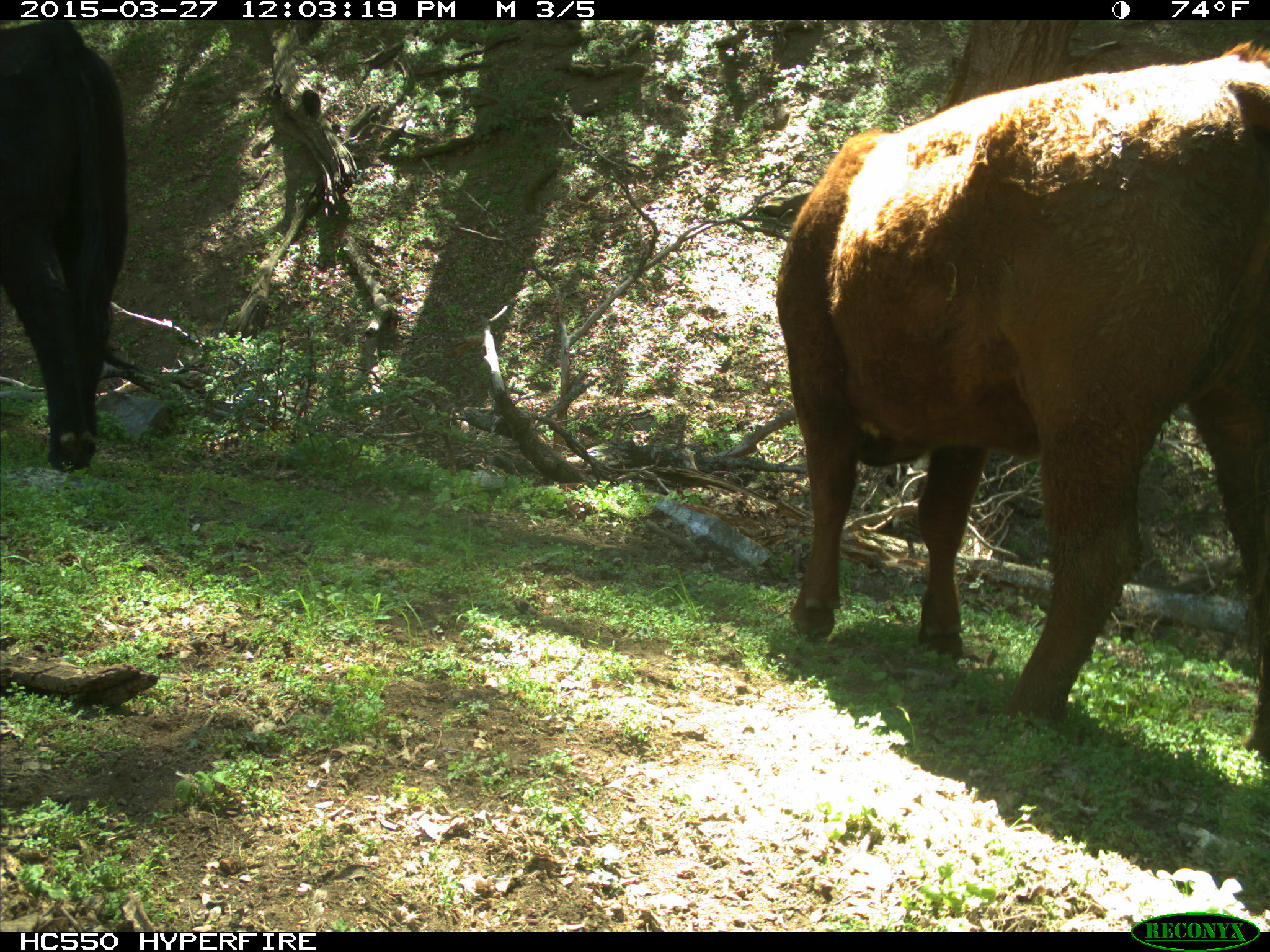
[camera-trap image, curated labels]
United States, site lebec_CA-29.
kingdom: Animalia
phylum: Chordata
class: Mammalia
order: Artiodactyla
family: Bovidae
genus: Bos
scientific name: Bos taurus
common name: domestic cow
Bos taurus (domestic cow).